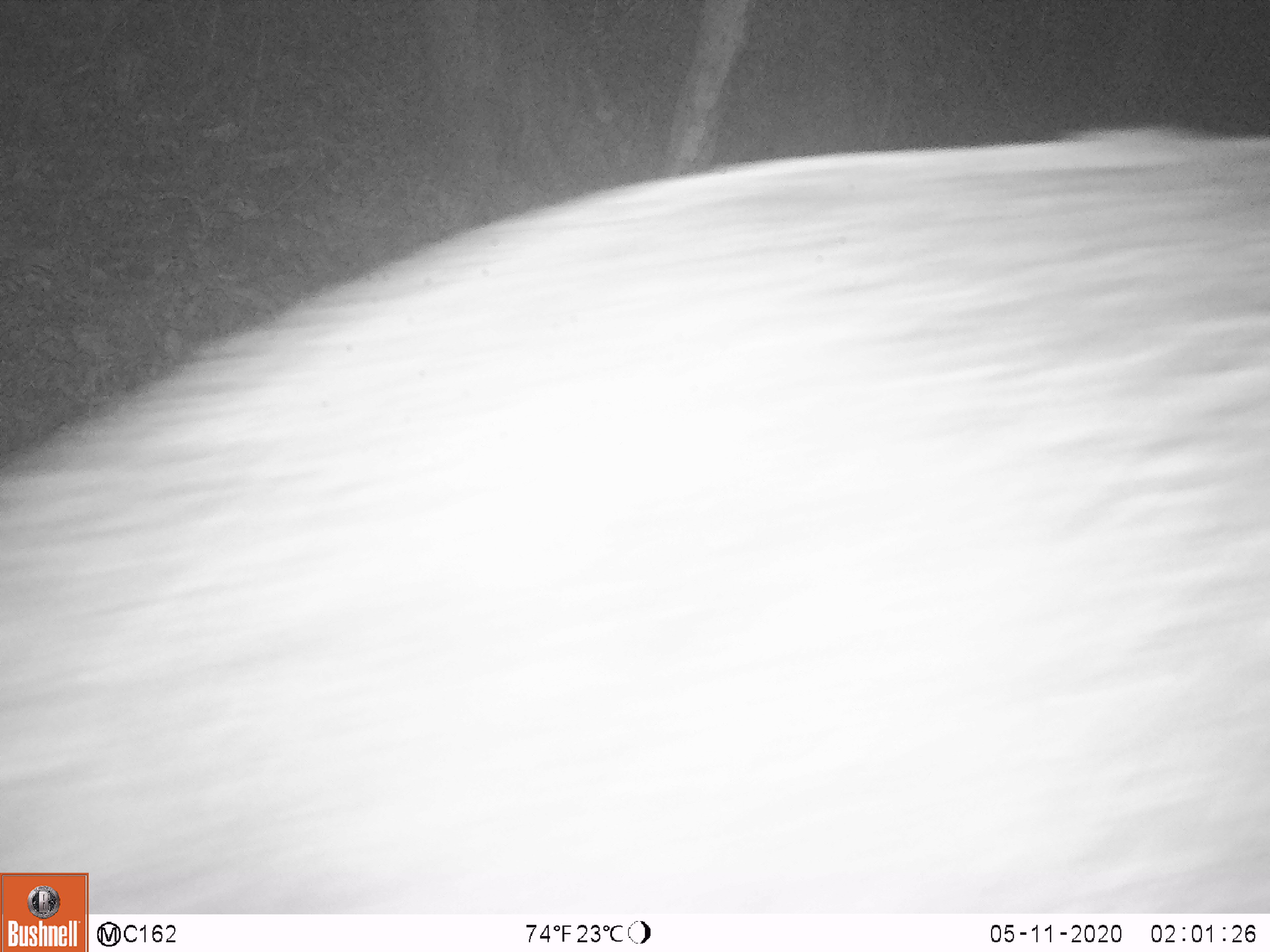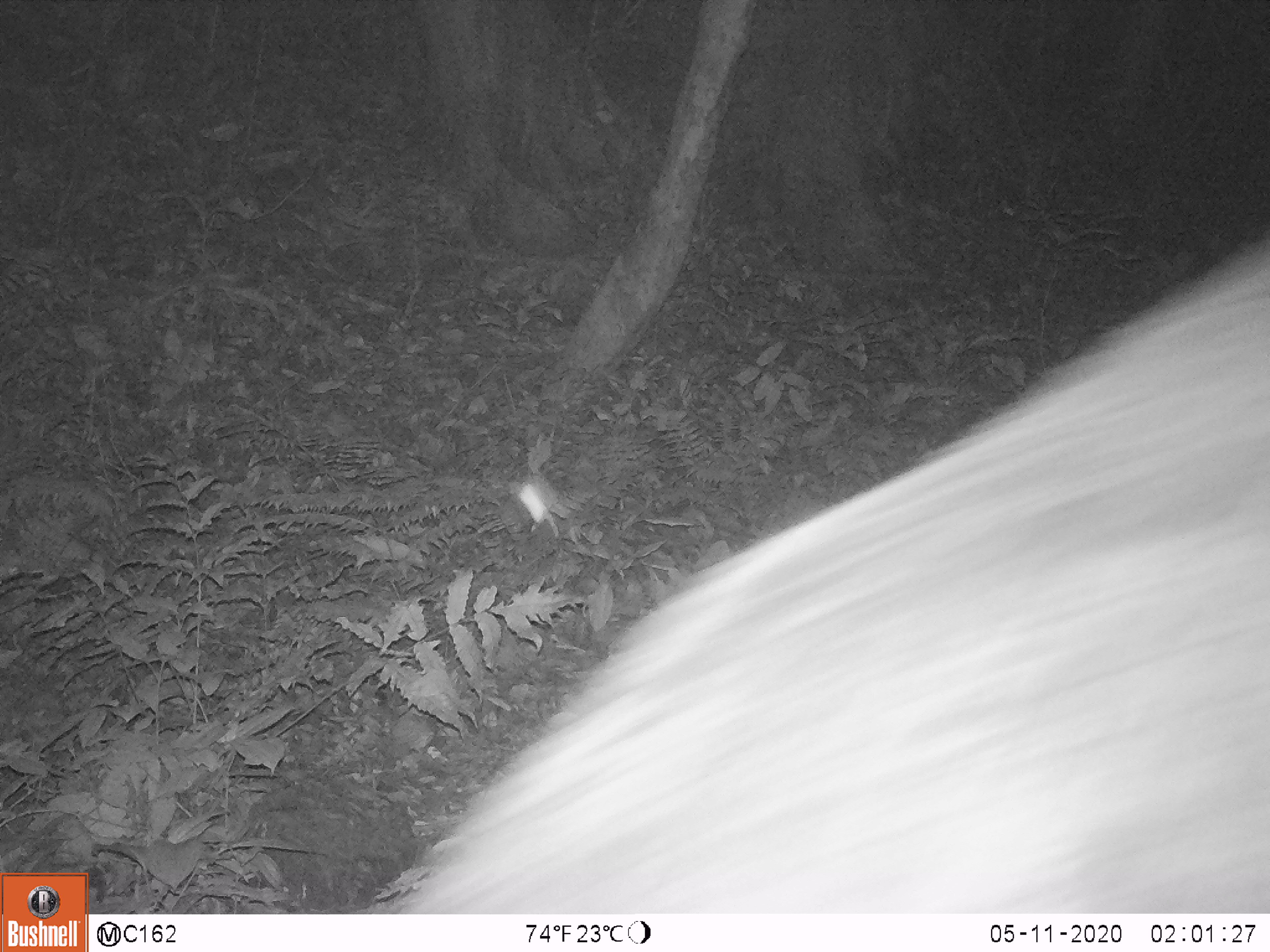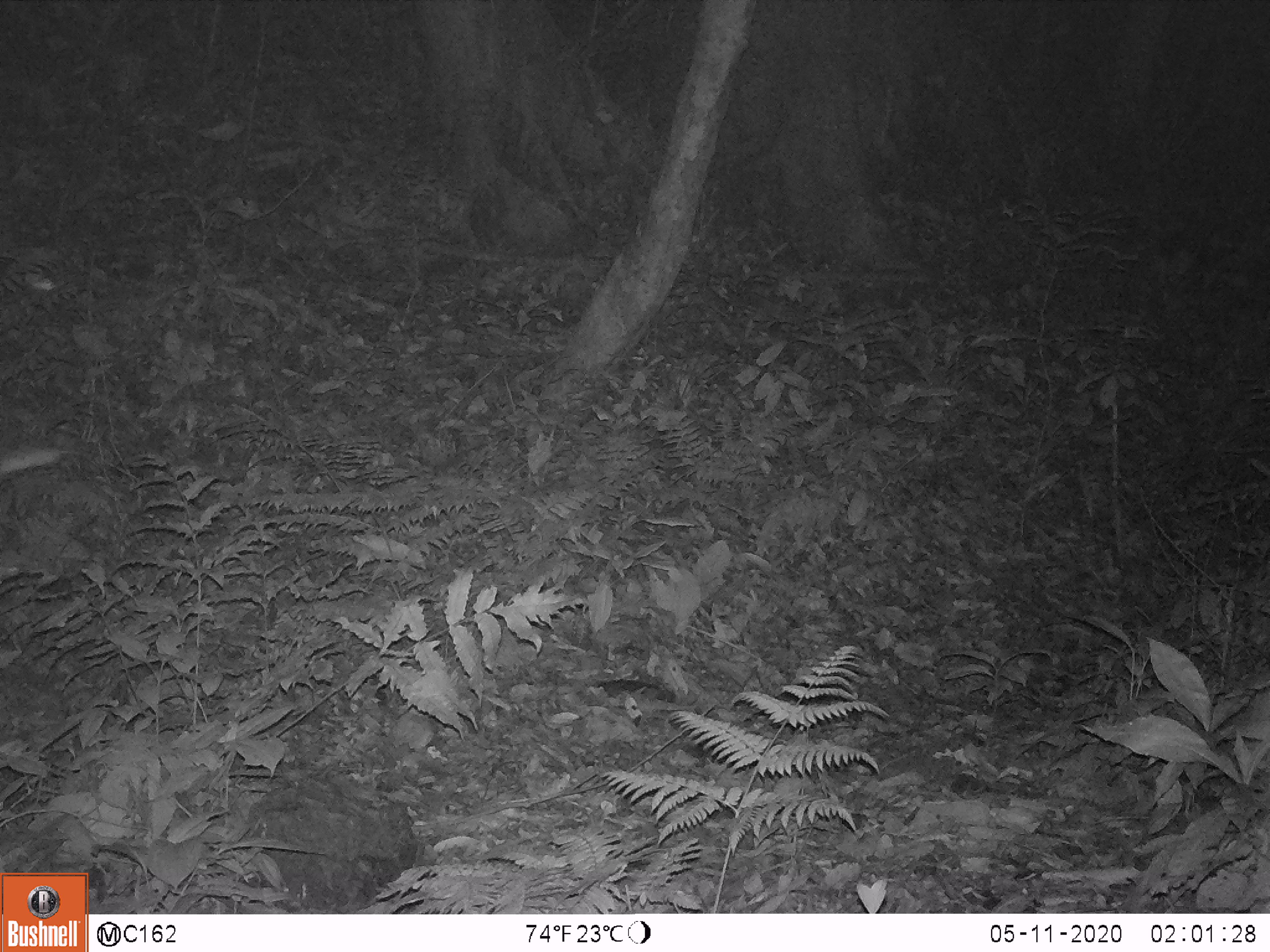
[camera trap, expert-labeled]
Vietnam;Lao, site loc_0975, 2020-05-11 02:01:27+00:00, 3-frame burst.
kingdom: Animalia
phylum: Chordata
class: Mammalia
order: Artiodactyla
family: Bovidae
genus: Capricornis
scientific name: Capricornis sumatraensis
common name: chinese serow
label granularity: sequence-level